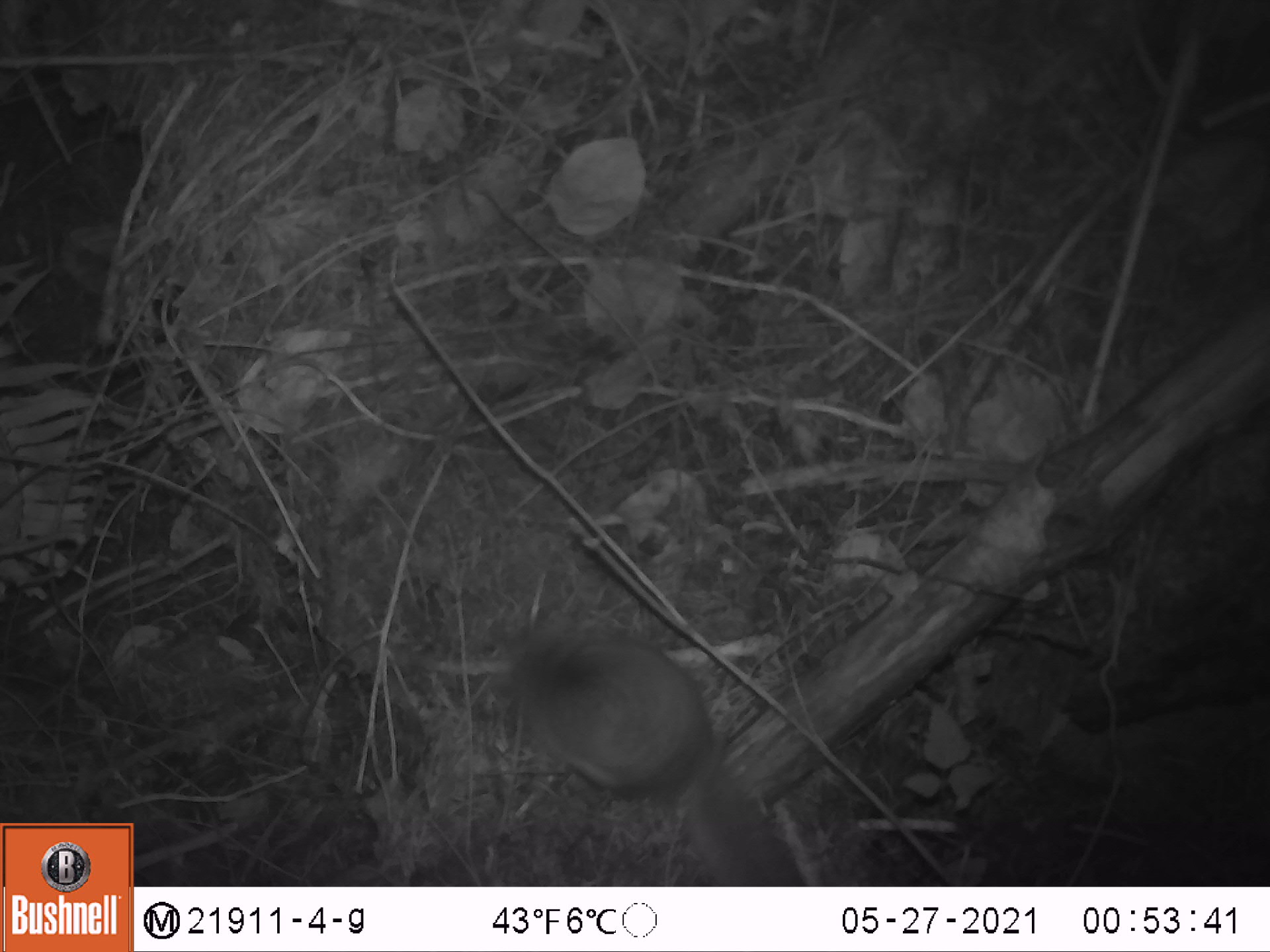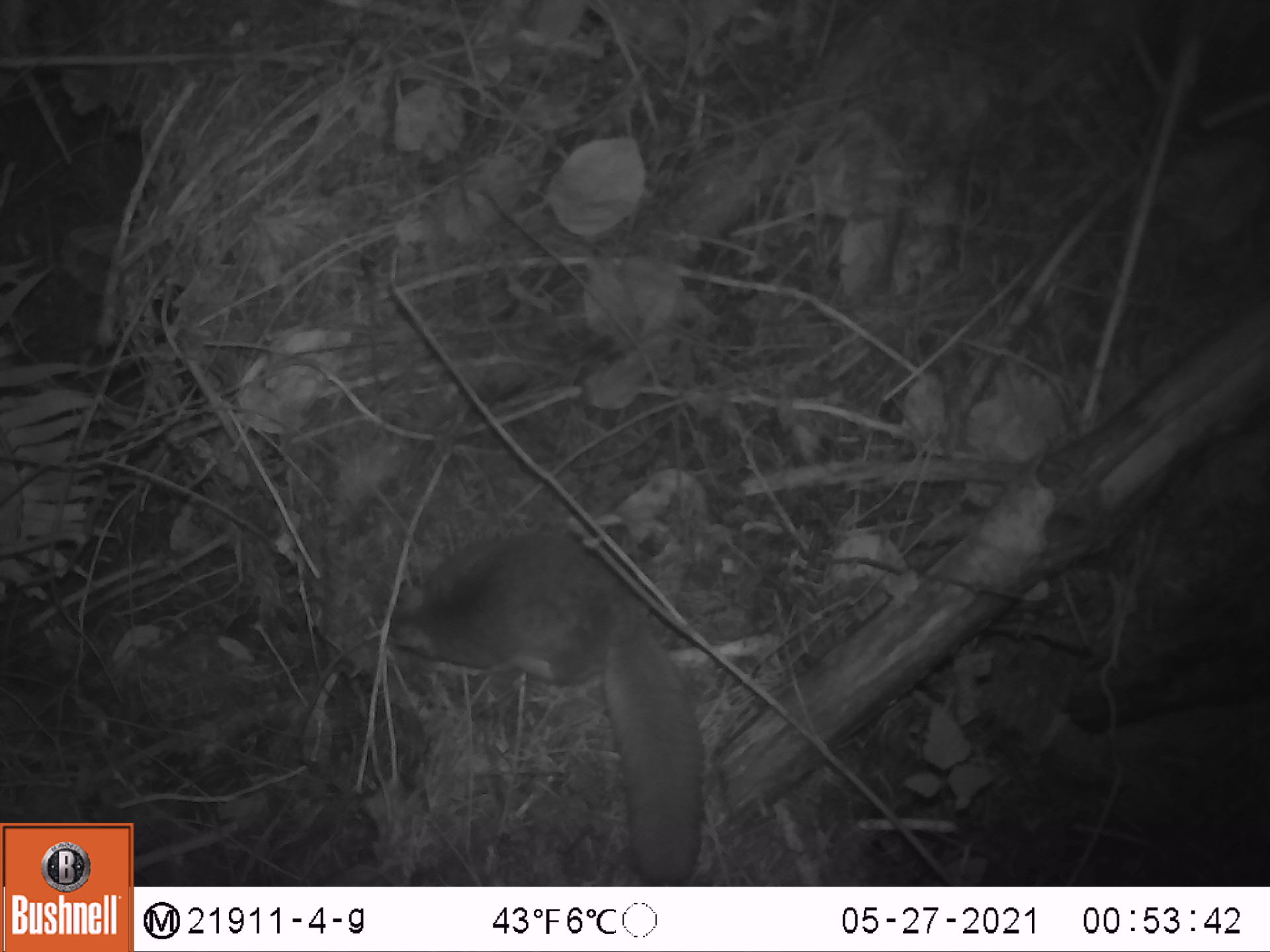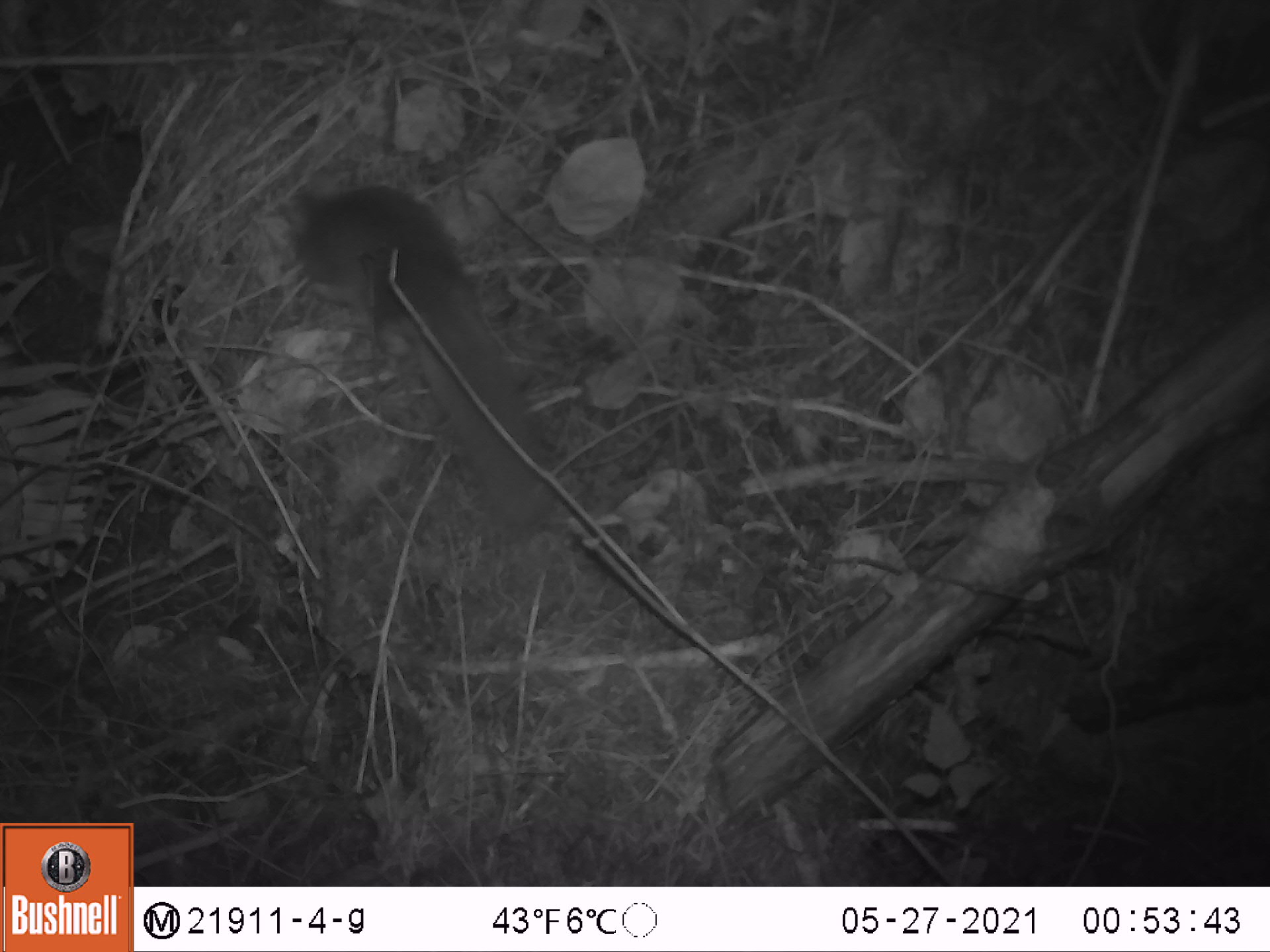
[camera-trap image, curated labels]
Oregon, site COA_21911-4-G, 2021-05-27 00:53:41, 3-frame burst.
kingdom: Animalia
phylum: Chordata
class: Mammalia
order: Rodentia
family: Sciuridae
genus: Glaucomys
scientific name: Glaucomys oregonensis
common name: humboldt's flying squirrel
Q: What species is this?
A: Humboldt's flying squirrel (Glaucomys oregonensis).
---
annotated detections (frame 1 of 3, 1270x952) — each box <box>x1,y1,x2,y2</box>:
humboldt's flying squirrel: <box>491,603,802,876</box>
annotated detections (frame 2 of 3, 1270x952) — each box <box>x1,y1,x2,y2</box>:
humboldt's flying squirrel: <box>375,520,709,871</box>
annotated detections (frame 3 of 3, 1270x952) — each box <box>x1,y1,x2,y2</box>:
humboldt's flying squirrel: <box>273,177,567,547</box>